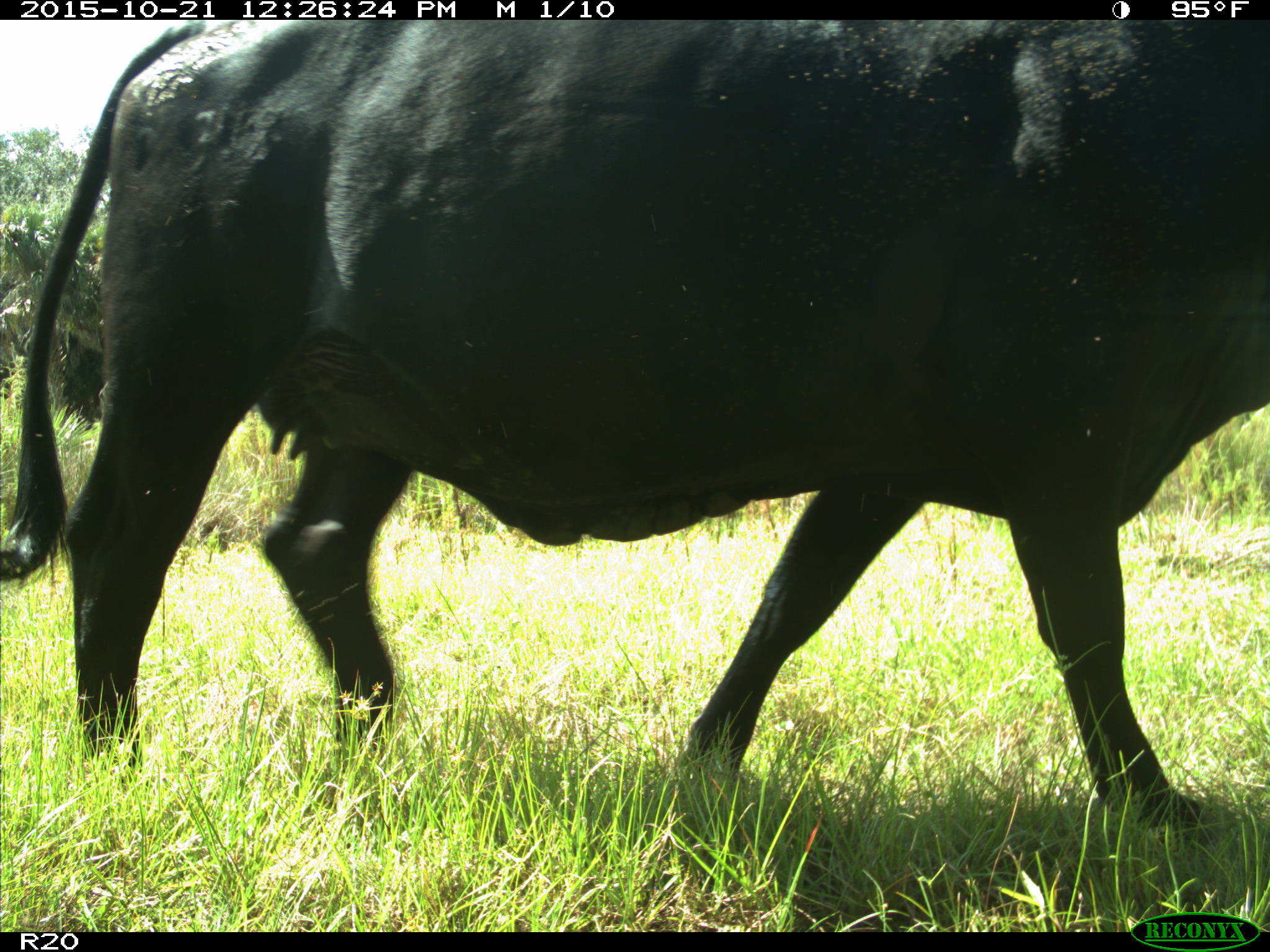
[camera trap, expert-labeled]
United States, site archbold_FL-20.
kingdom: Animalia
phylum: Chordata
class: Mammalia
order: Artiodactyla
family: Bovidae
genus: Bos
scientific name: Bos taurus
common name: domestic cow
Bos taurus (domestic cow).